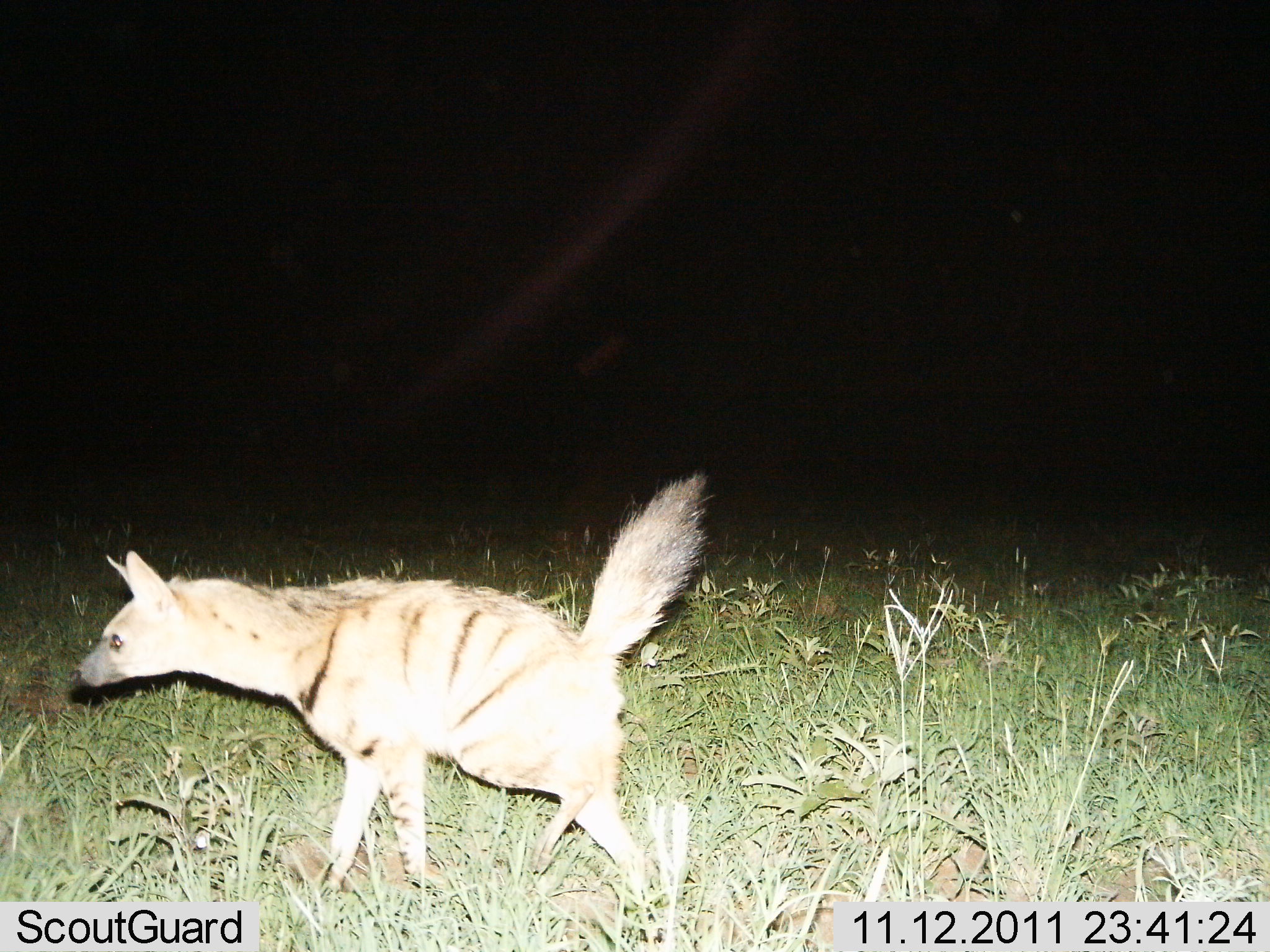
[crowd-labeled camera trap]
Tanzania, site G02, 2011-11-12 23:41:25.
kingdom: Animalia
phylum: Chordata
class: Mammalia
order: Carnivora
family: Hyaenidae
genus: Proteles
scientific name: Proteles cristatus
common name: aardwolf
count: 1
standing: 36%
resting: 0%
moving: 82%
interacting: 0%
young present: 0%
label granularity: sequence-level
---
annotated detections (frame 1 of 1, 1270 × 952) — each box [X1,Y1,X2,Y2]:
animal: [72,471,705,895]